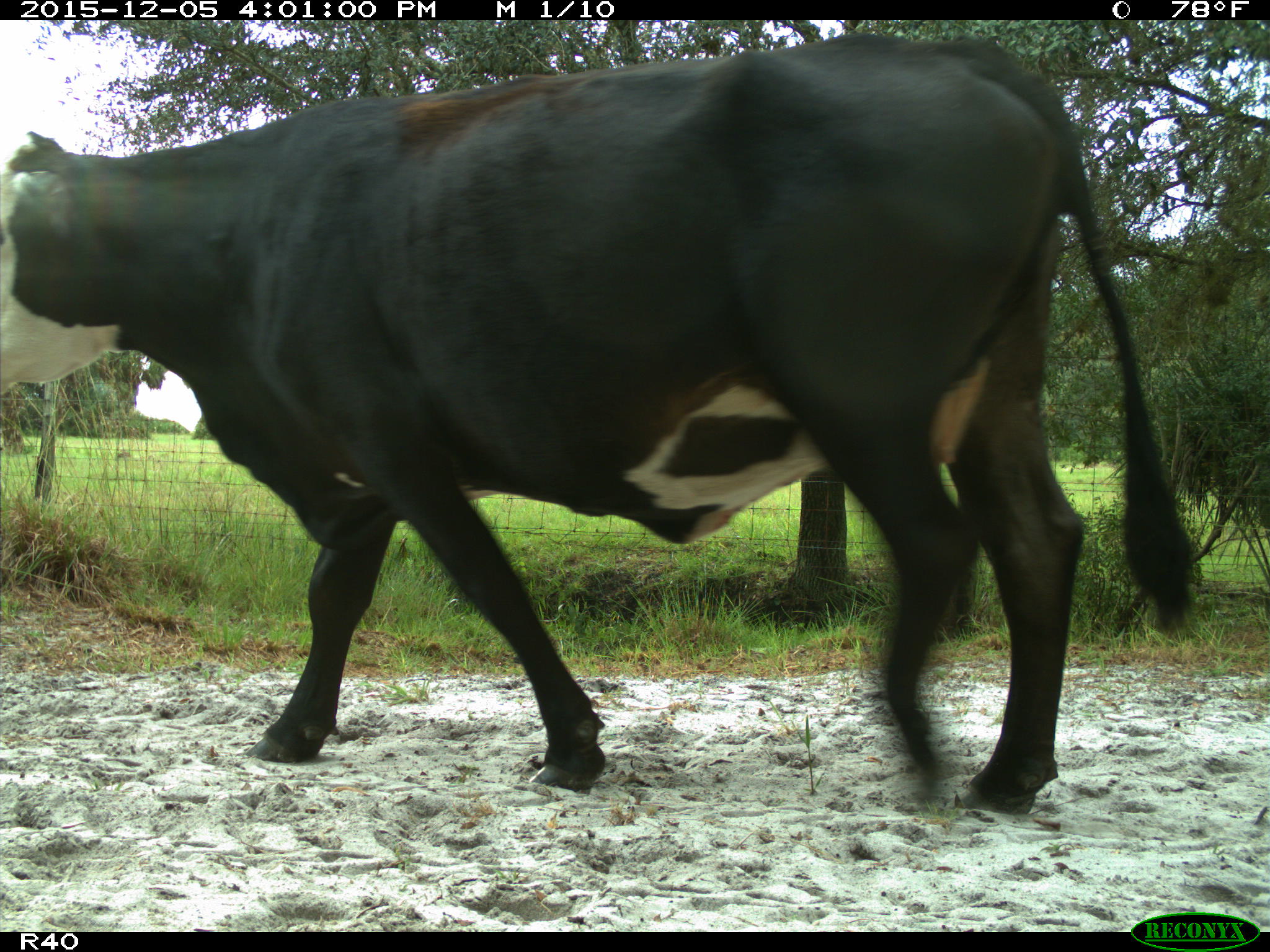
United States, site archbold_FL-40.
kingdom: Animalia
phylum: Chordata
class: Mammalia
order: Artiodactyla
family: Bovidae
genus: Bos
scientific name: Bos taurus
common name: domestic cow